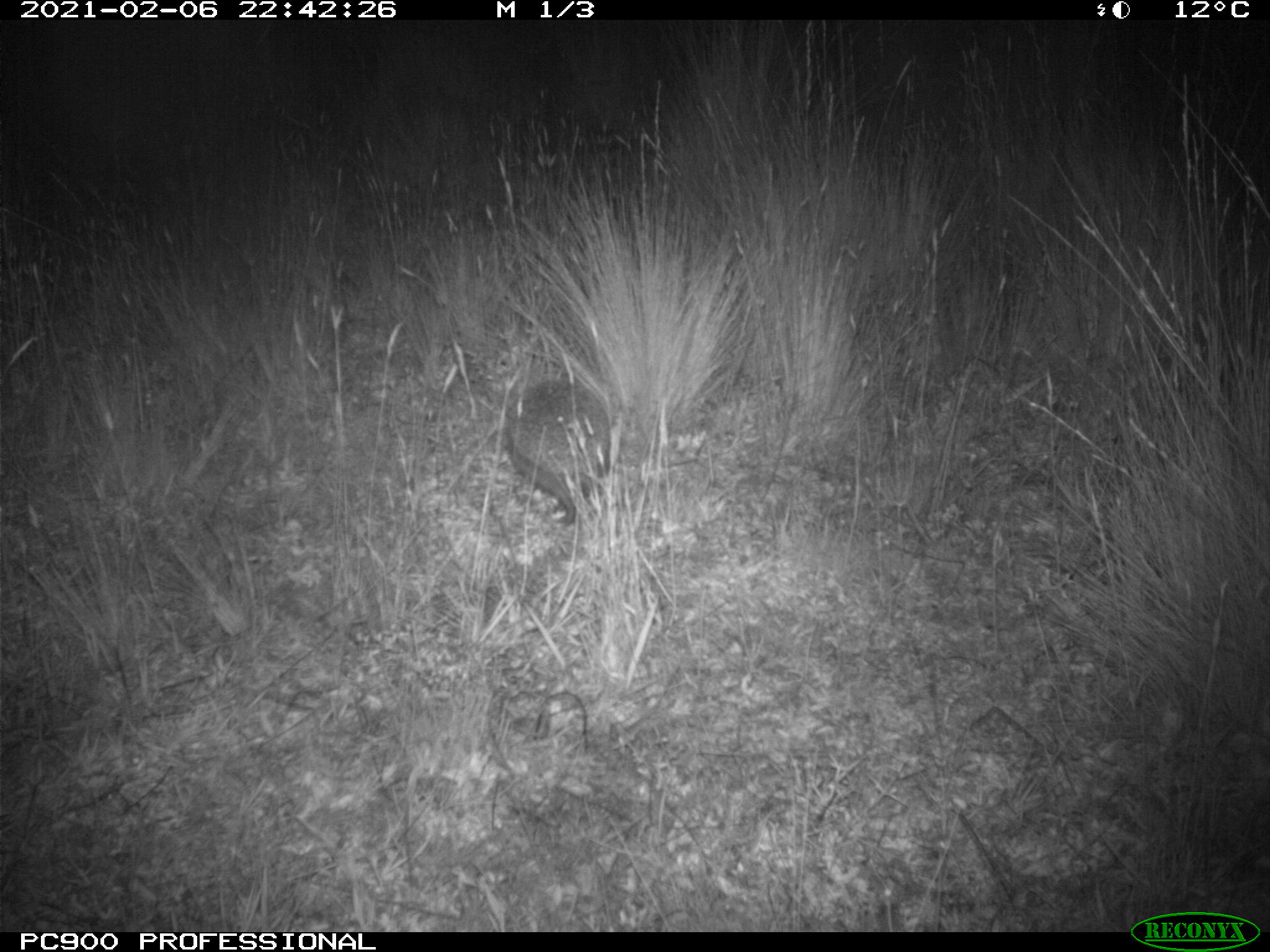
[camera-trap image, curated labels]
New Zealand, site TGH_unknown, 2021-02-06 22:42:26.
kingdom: Animalia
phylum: Chordata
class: Mammalia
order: Eulipotyphla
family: Erinaceidae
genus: Erinaceus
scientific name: Erinaceus europaeus europaeus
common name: european hedgehog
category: hedgehog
Hedgehog (european hedgehog) (Erinaceus europaeus europaeus).